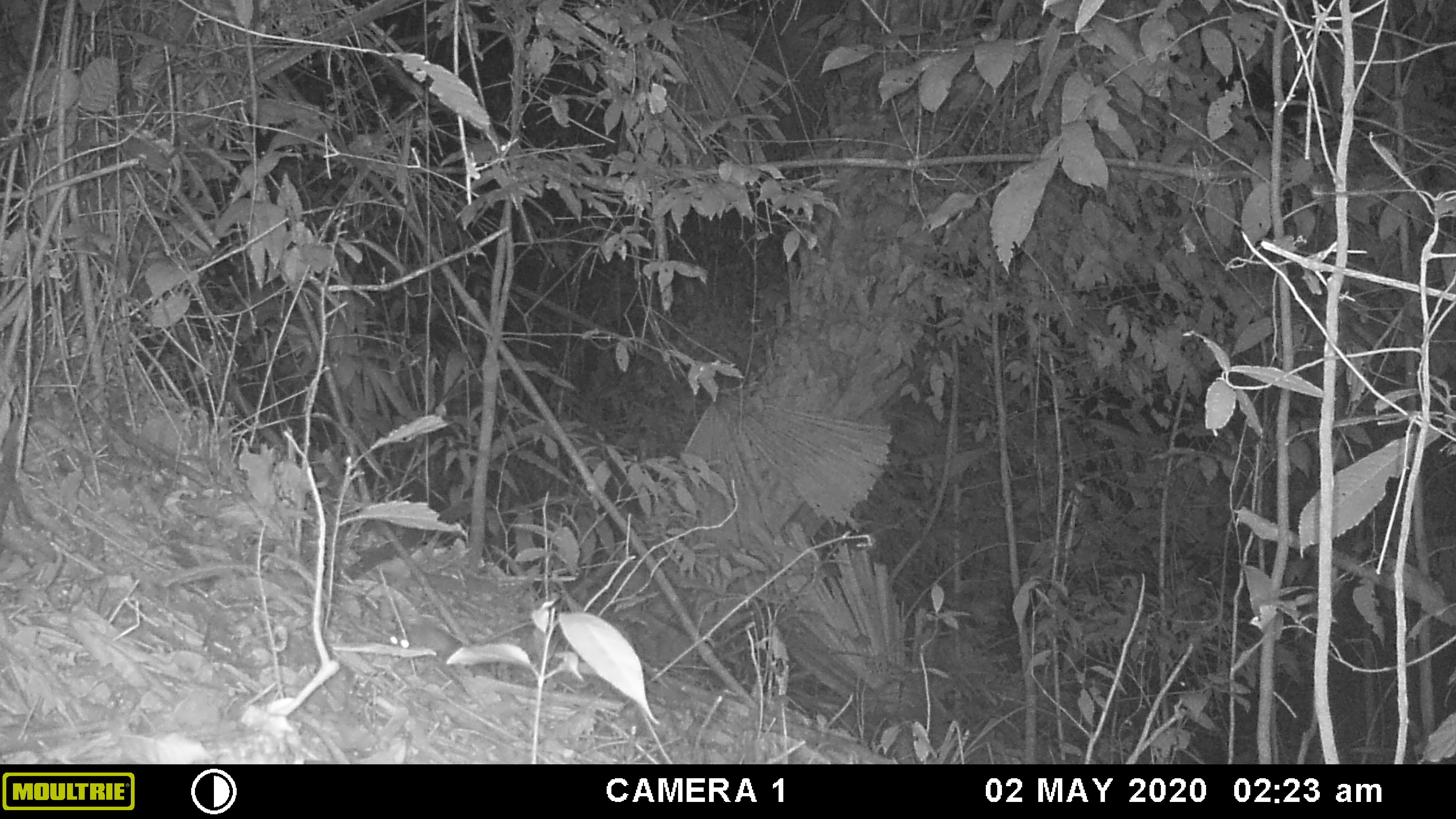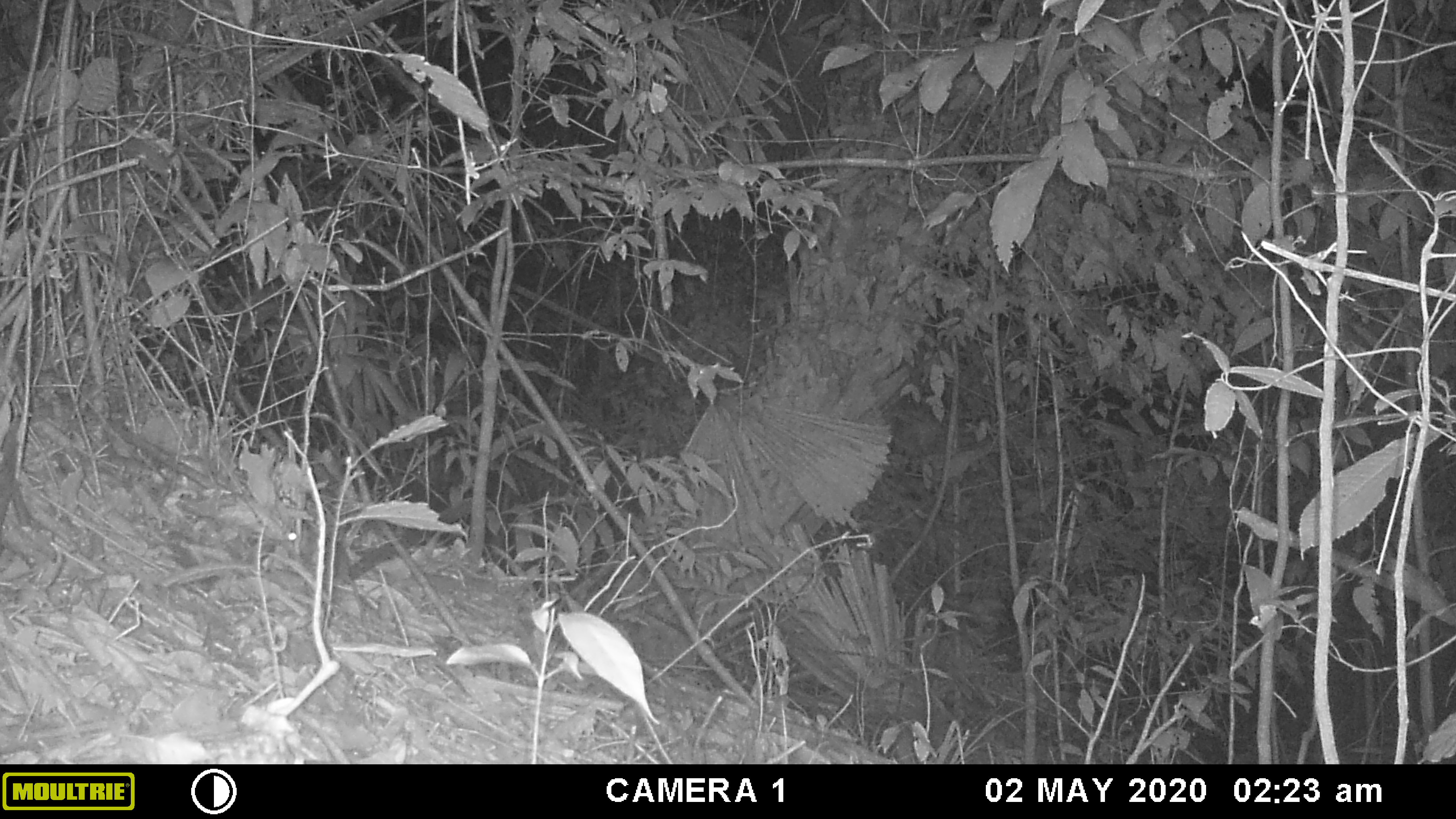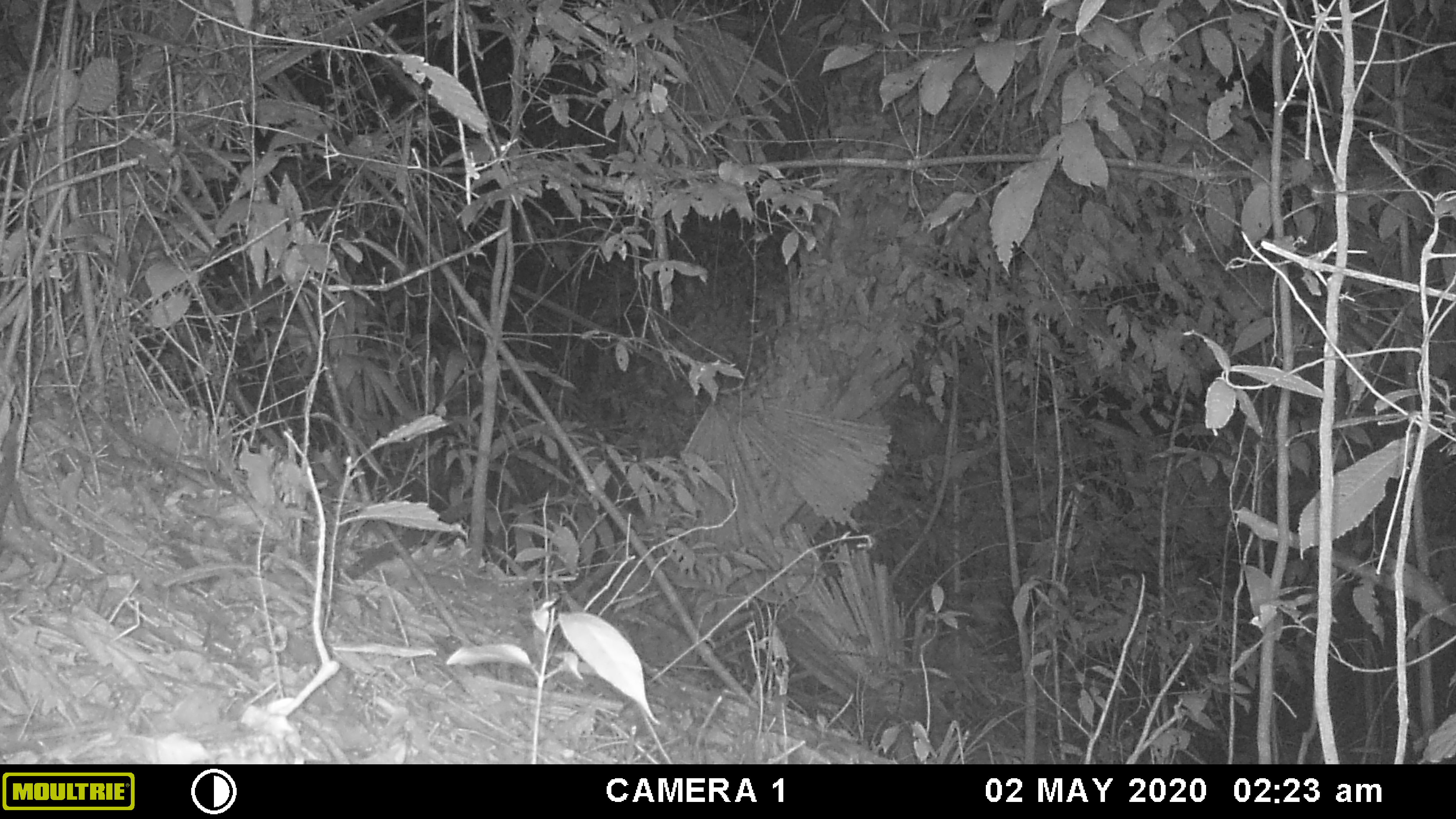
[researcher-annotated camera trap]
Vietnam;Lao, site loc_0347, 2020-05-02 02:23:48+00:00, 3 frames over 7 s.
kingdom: Animalia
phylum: Chordata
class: Mammalia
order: Rodentia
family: Muridae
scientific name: Muridae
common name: old-world mice and rats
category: unidentified murid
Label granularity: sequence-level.